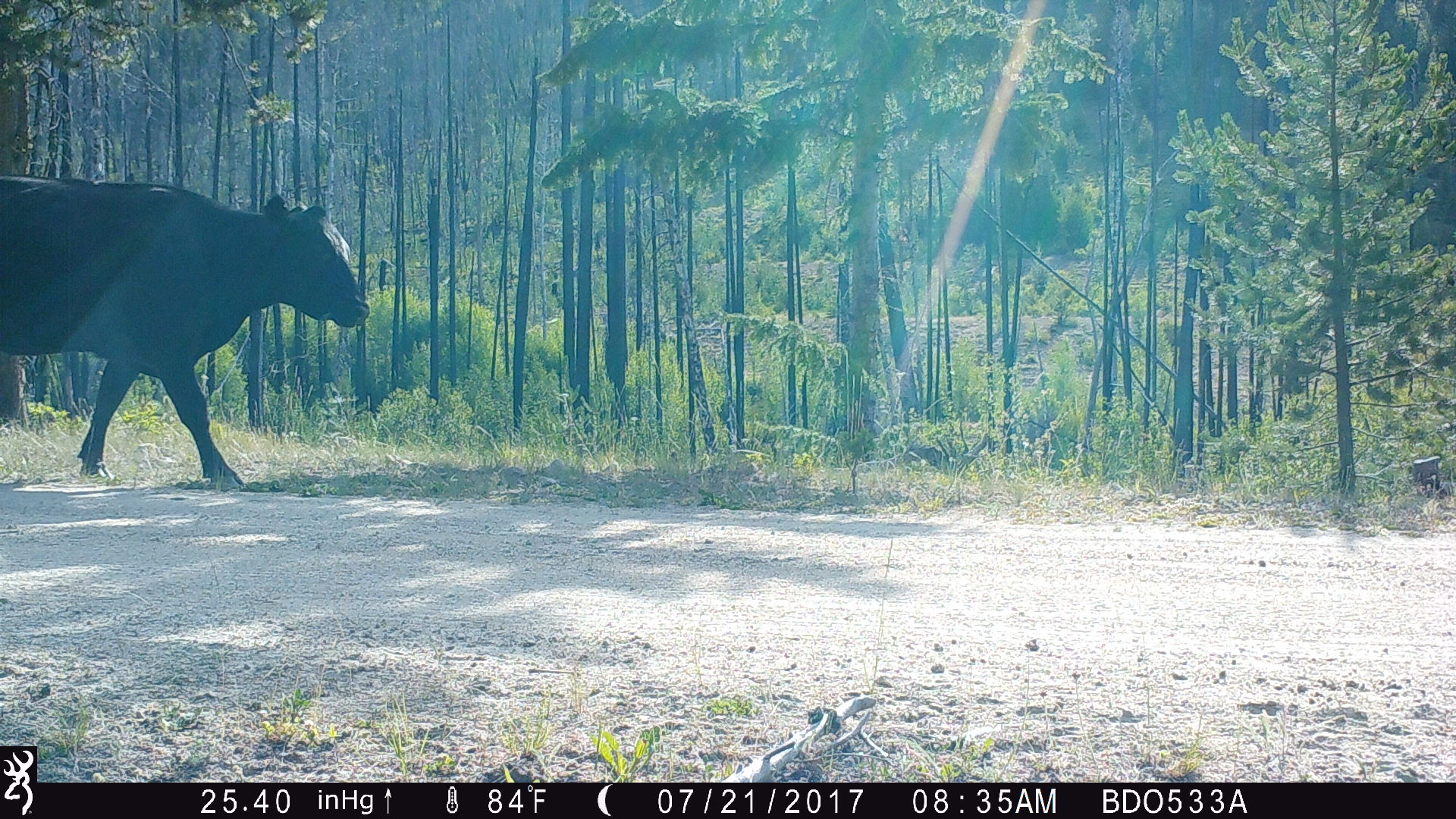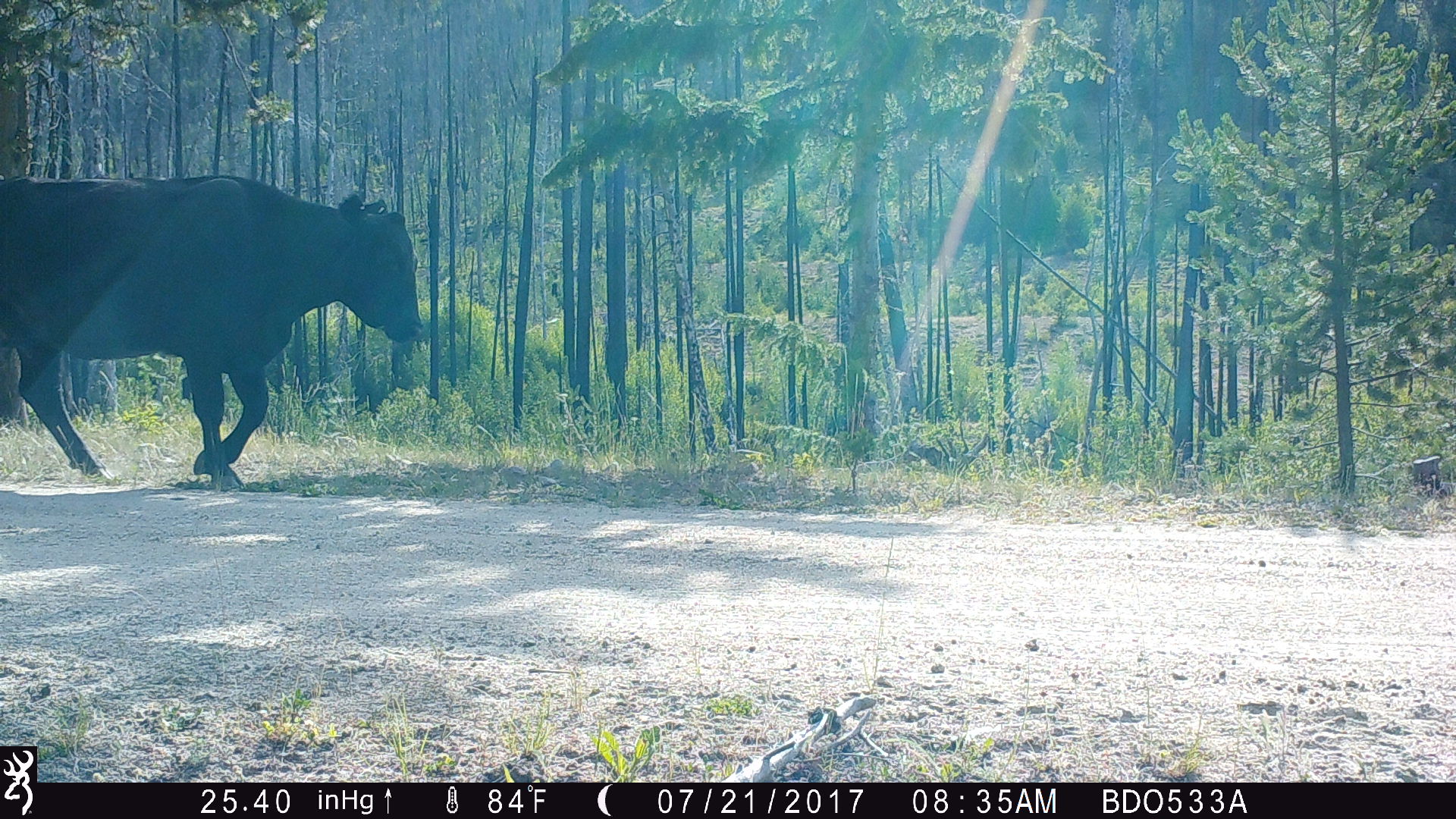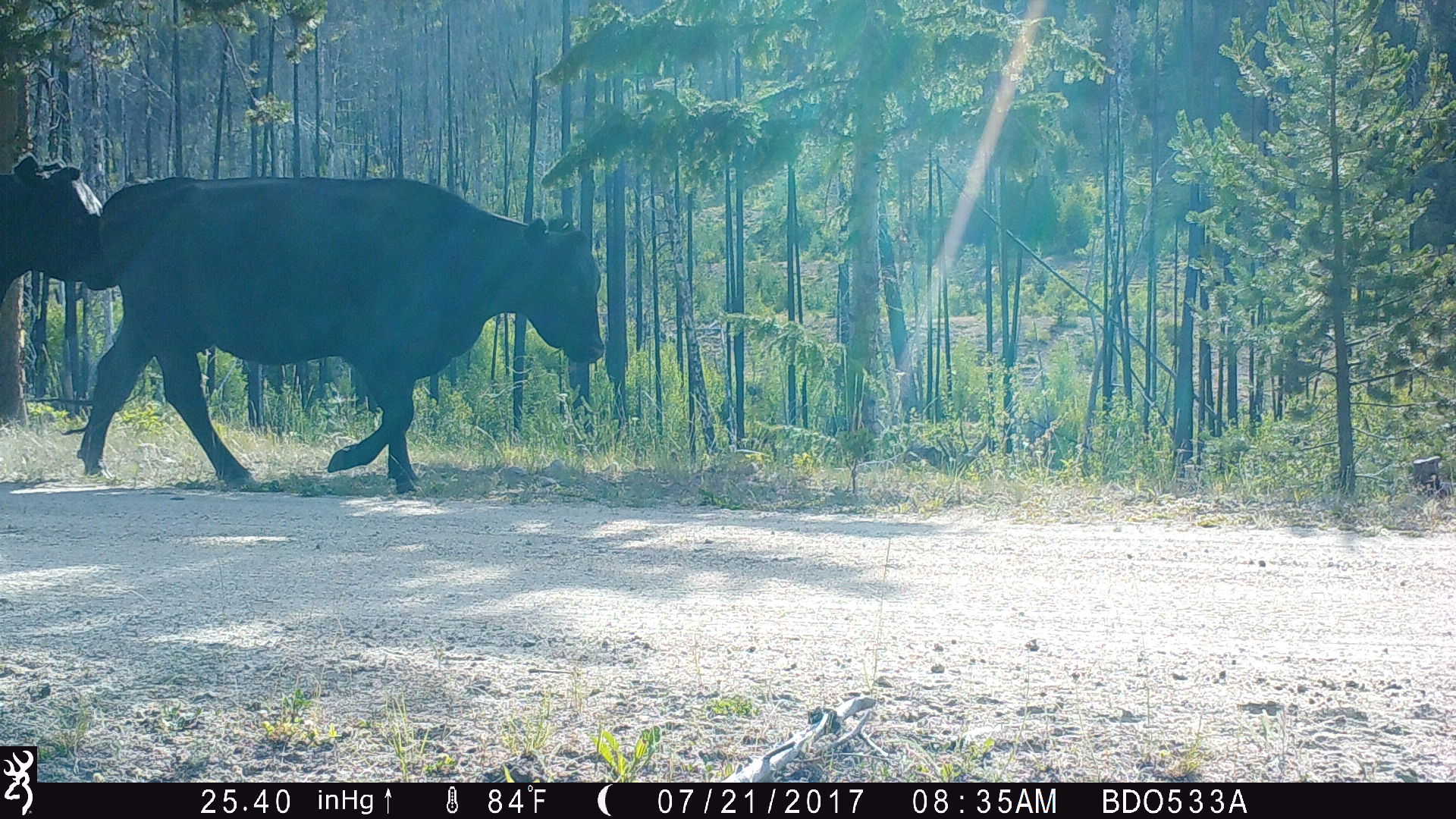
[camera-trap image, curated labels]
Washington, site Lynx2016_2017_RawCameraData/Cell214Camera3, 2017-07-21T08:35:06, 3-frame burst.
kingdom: Animalia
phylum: Chordata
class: Mammalia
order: Artiodactyla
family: Bovidae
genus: Bos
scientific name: Bos taurus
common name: domestic cattle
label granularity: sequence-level